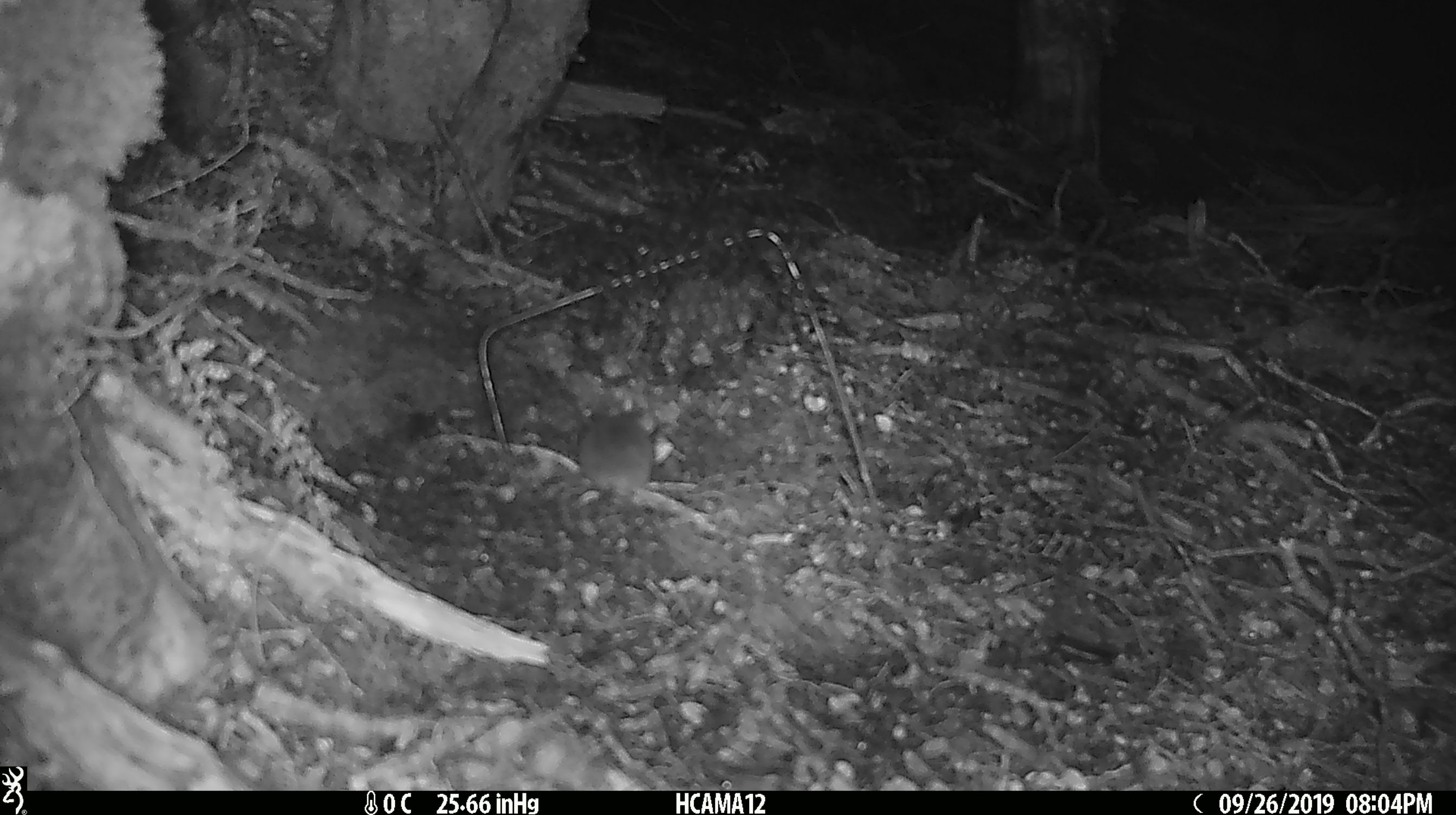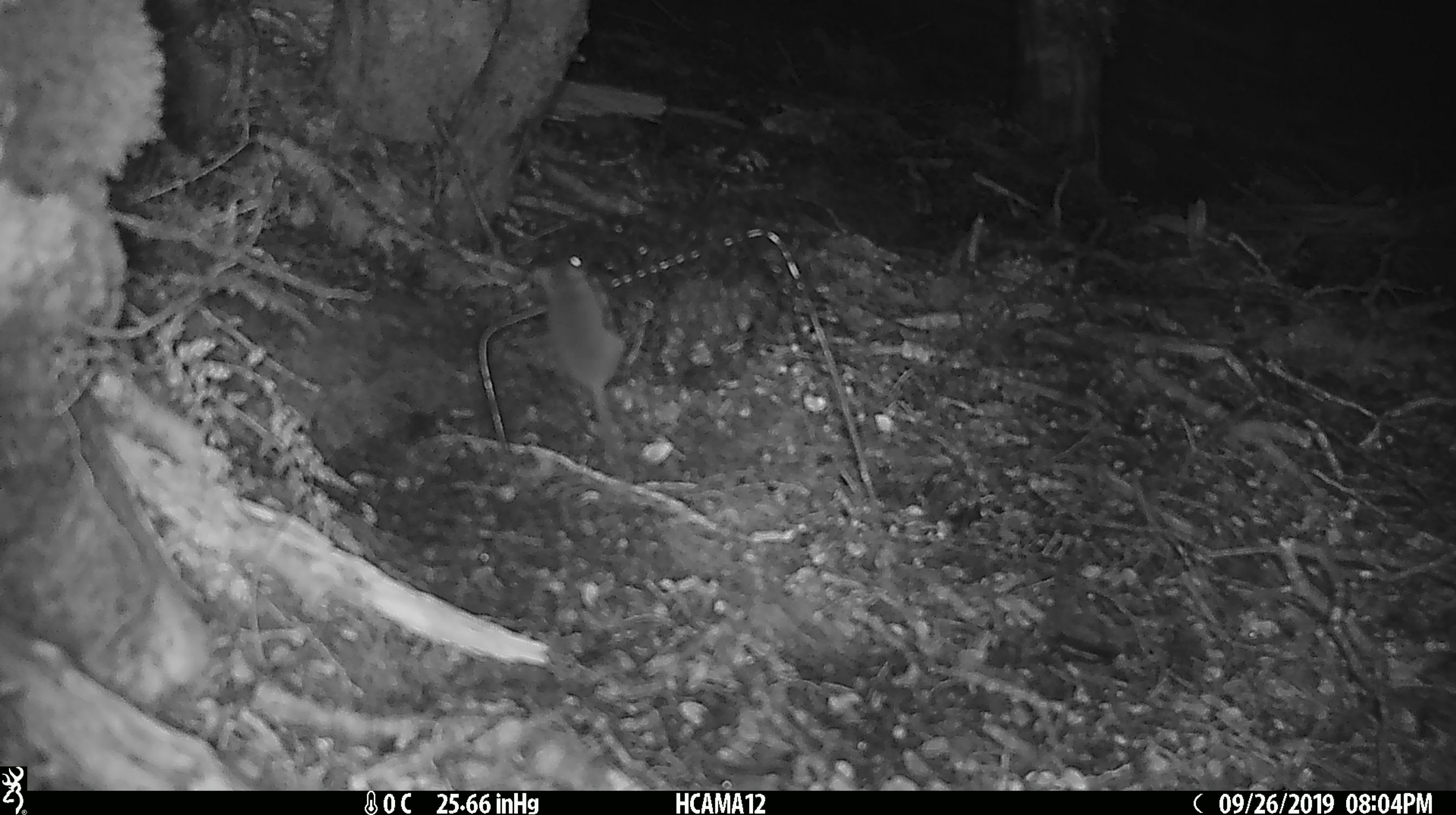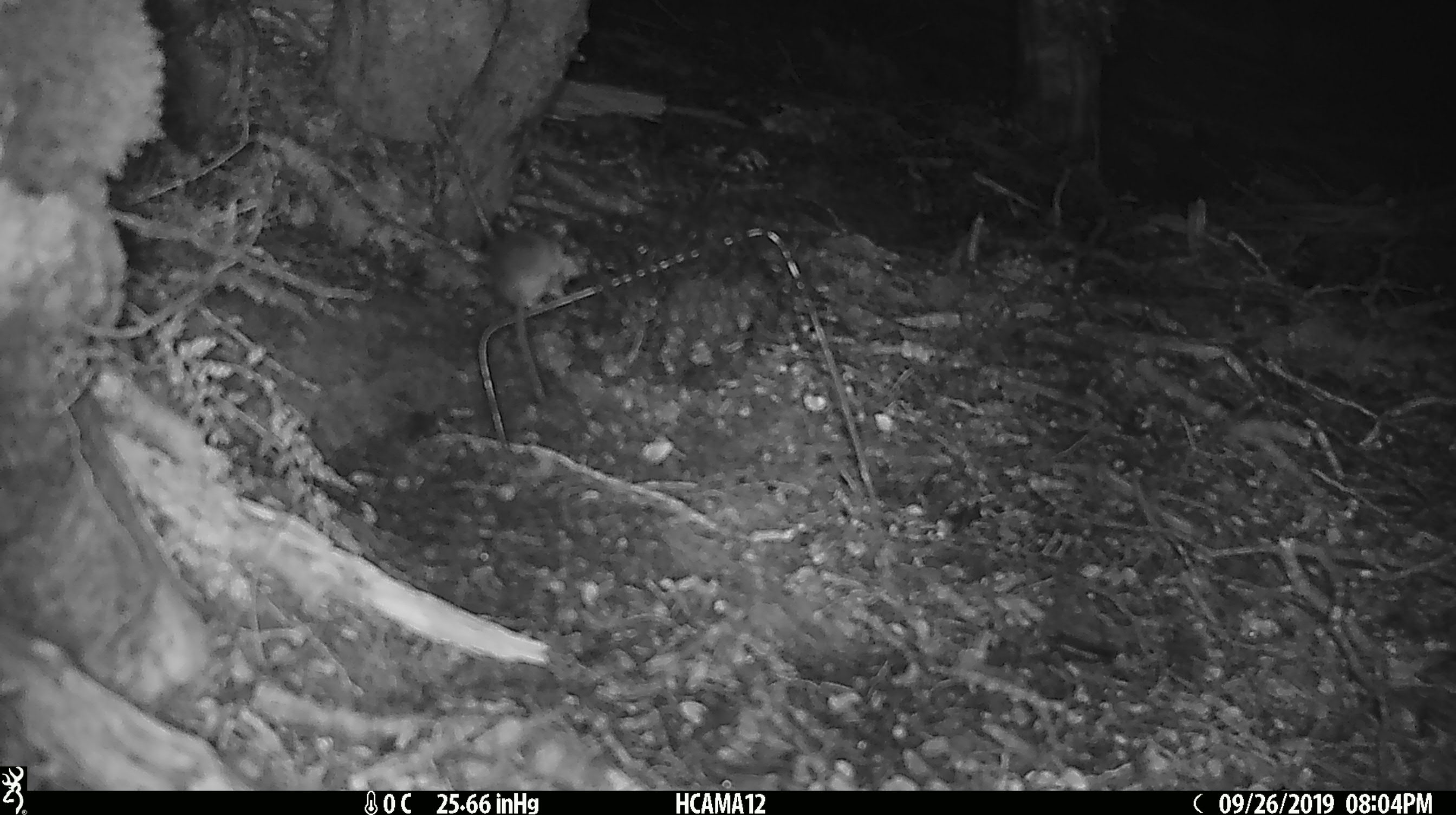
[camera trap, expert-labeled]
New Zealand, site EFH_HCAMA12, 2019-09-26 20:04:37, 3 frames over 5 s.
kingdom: Animalia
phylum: Chordata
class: Mammalia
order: Rodentia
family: Muridae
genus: Mus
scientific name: Mus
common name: mouse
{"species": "mouse (Mus)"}